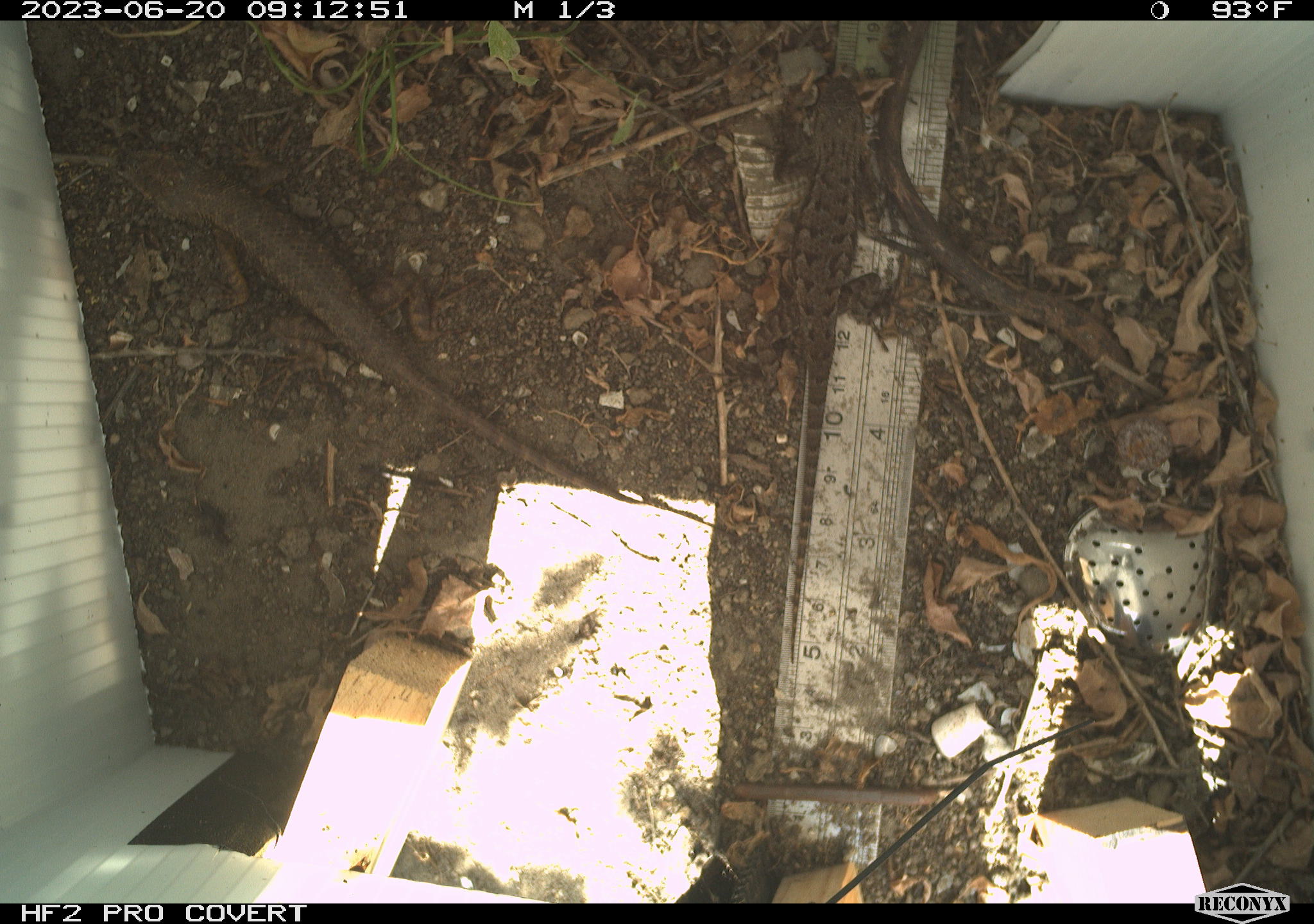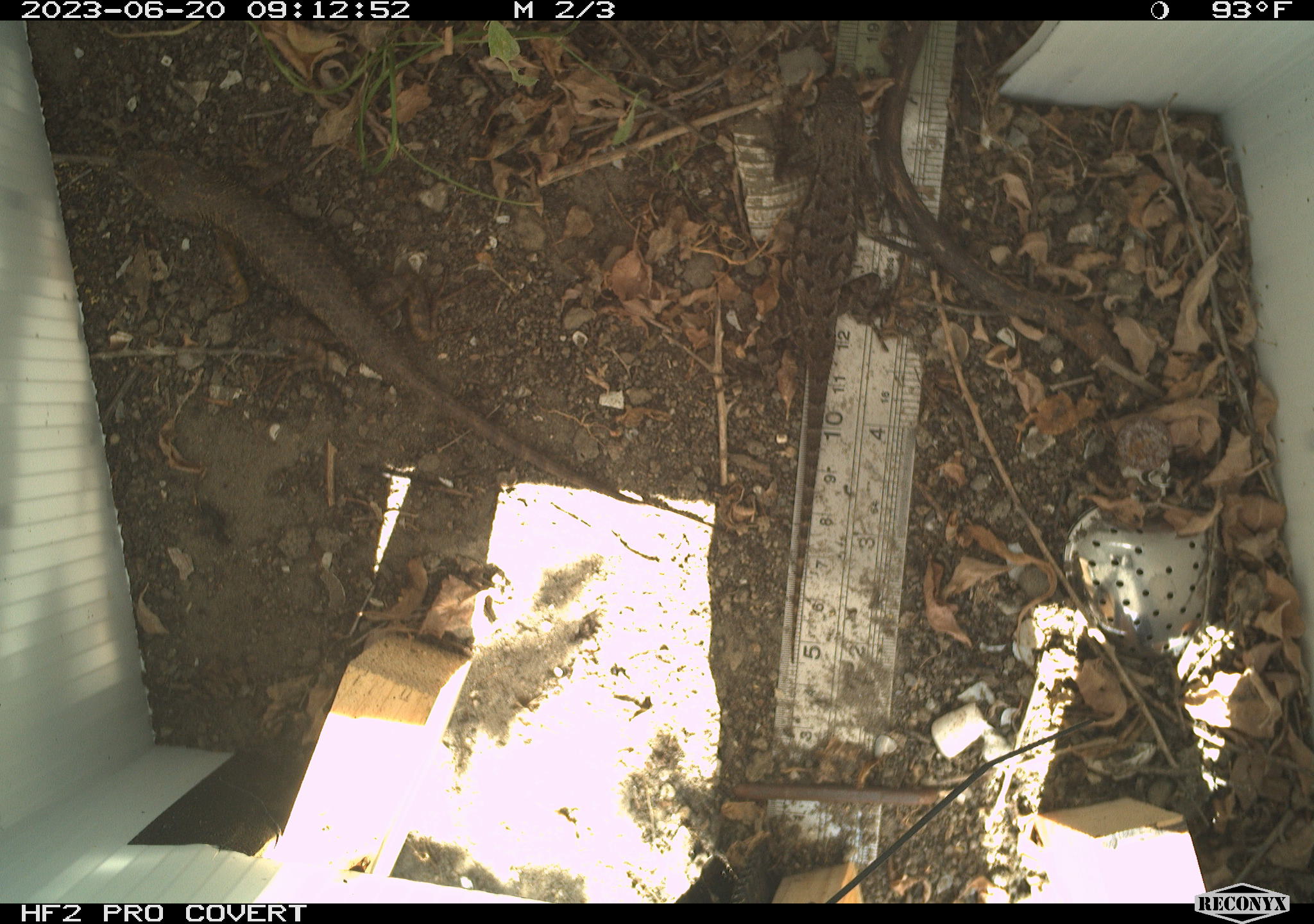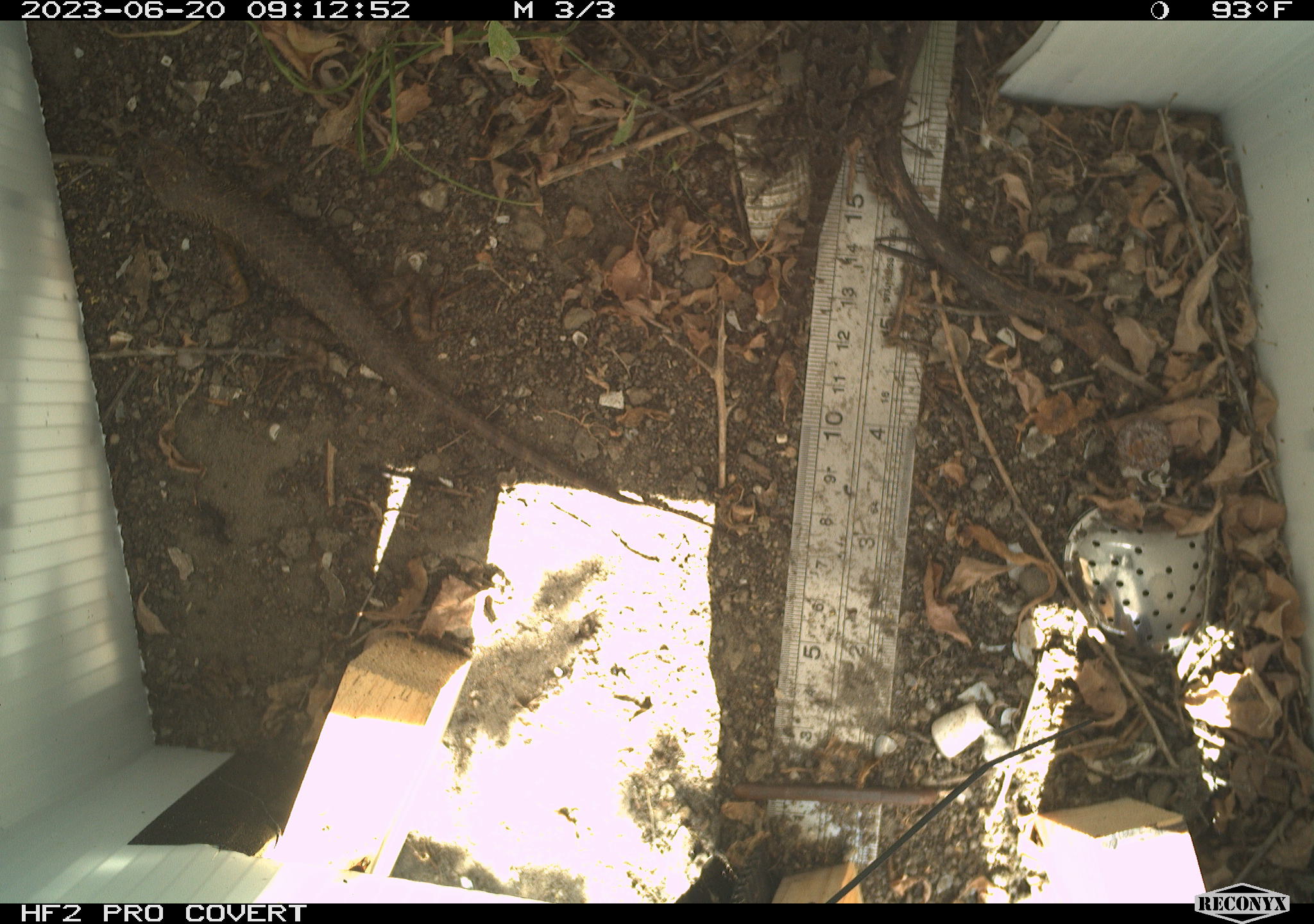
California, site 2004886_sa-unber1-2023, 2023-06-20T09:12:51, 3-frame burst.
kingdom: Animalia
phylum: Chordata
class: Reptilia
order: Squamata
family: Phrynosomatidae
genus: Sceloporus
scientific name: Sceloporus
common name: spiny lizards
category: sceloporus species